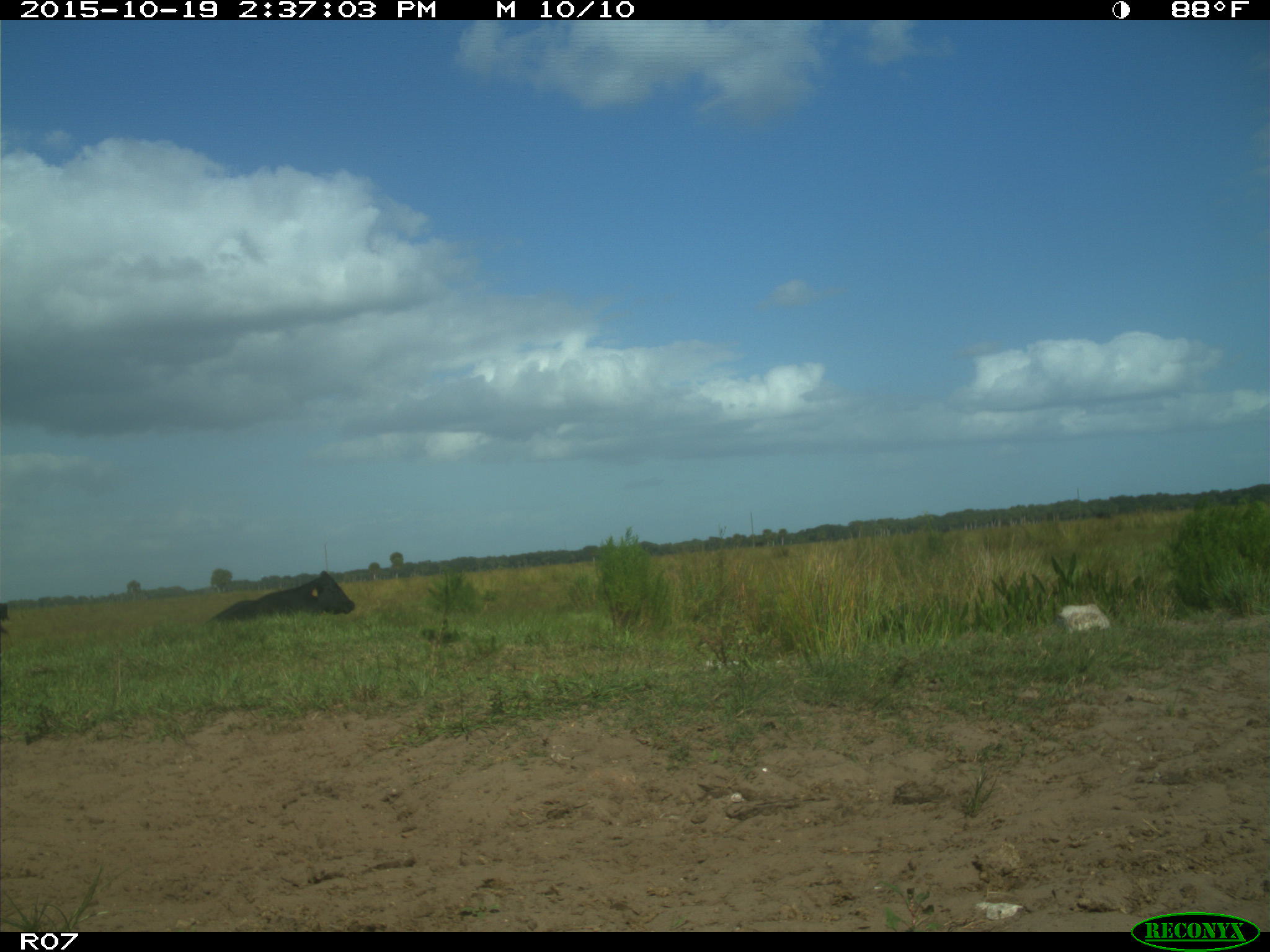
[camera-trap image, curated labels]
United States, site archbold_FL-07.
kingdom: Animalia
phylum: Chordata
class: Mammalia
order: Artiodactyla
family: Bovidae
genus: Bos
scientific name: Bos taurus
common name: domestic cow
Bos taurus (domestic cow).